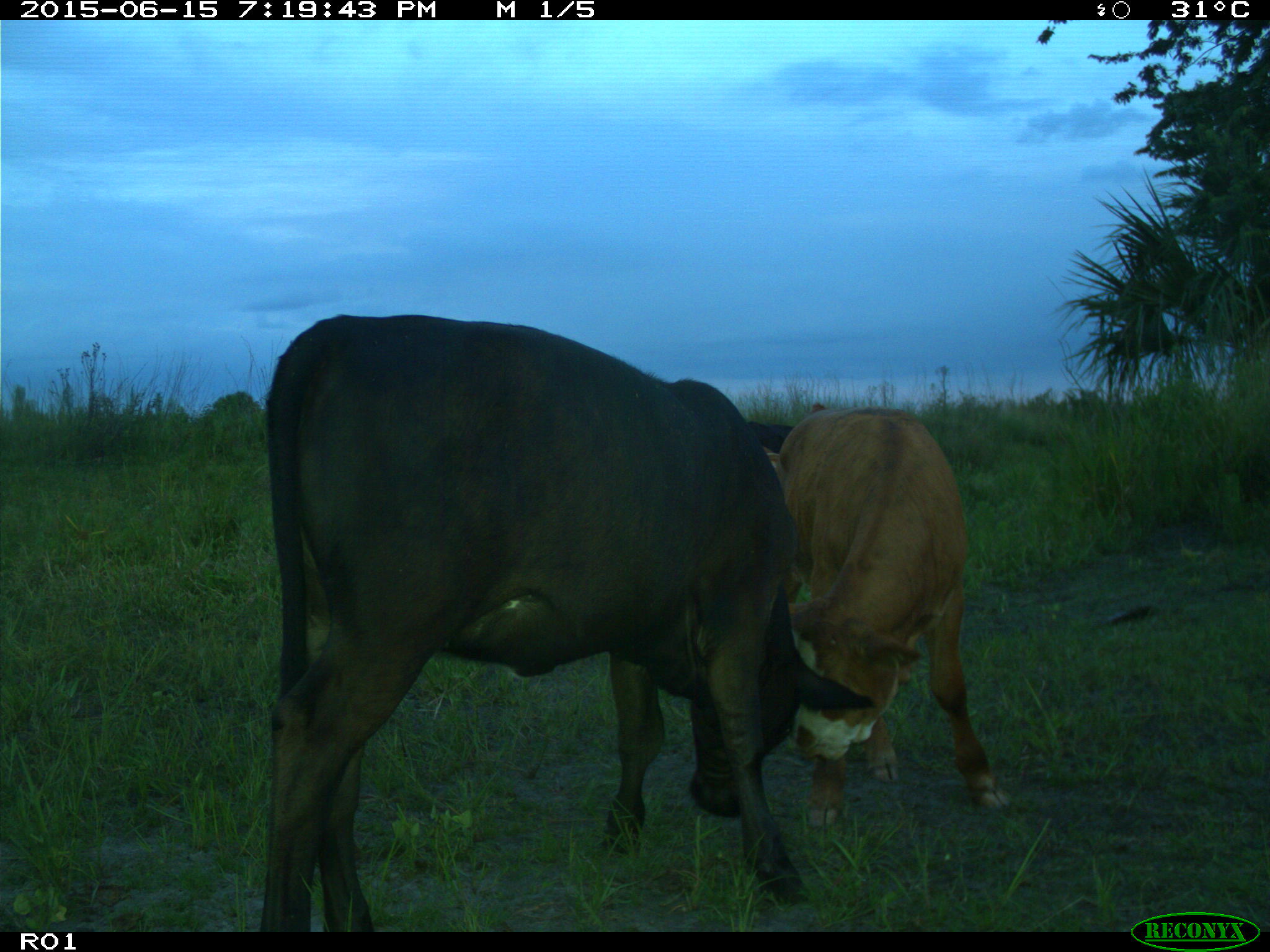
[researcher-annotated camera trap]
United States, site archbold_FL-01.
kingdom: Animalia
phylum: Chordata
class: Mammalia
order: Artiodactyla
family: Bovidae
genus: Bos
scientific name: Bos taurus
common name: domestic cow